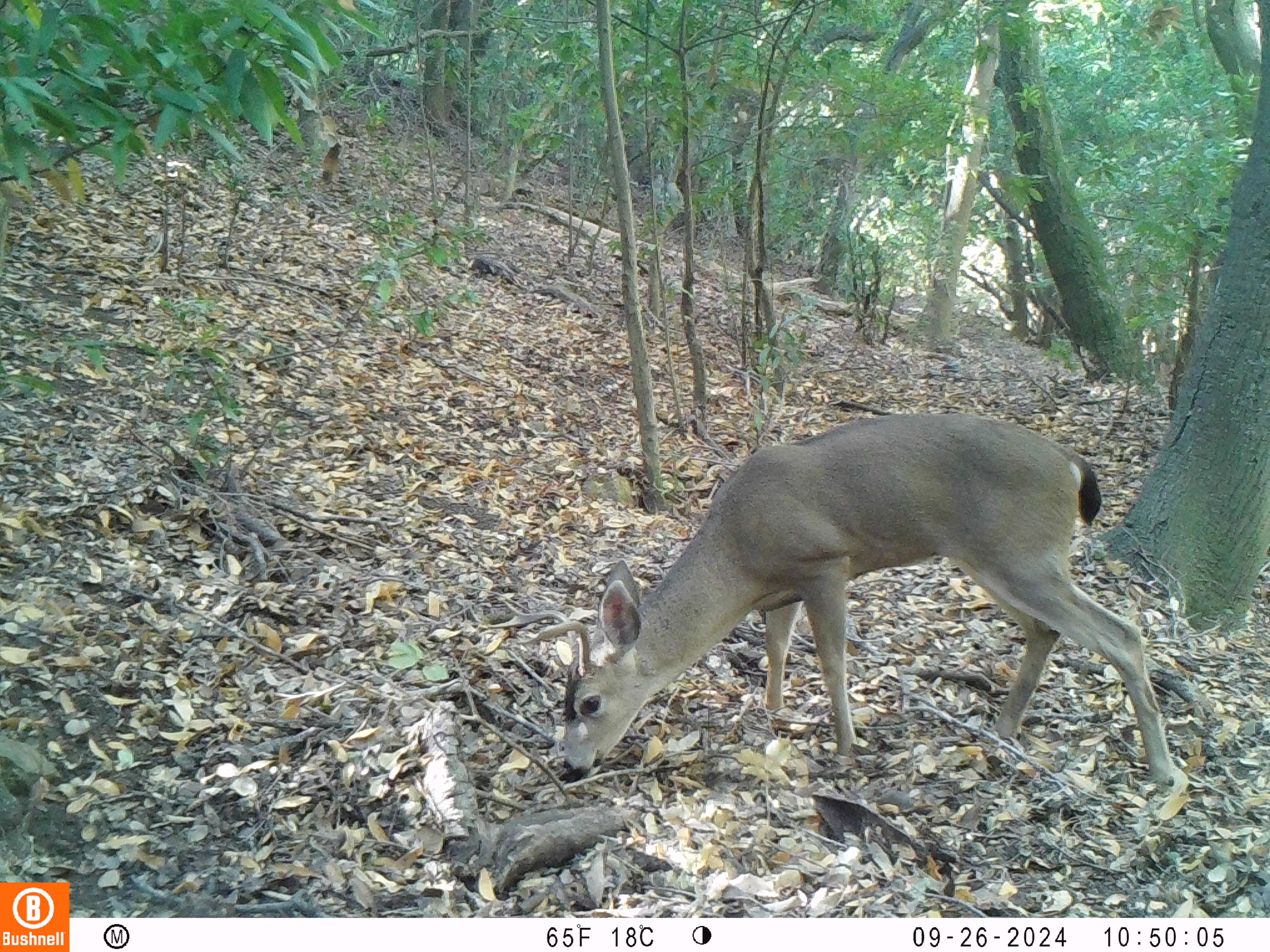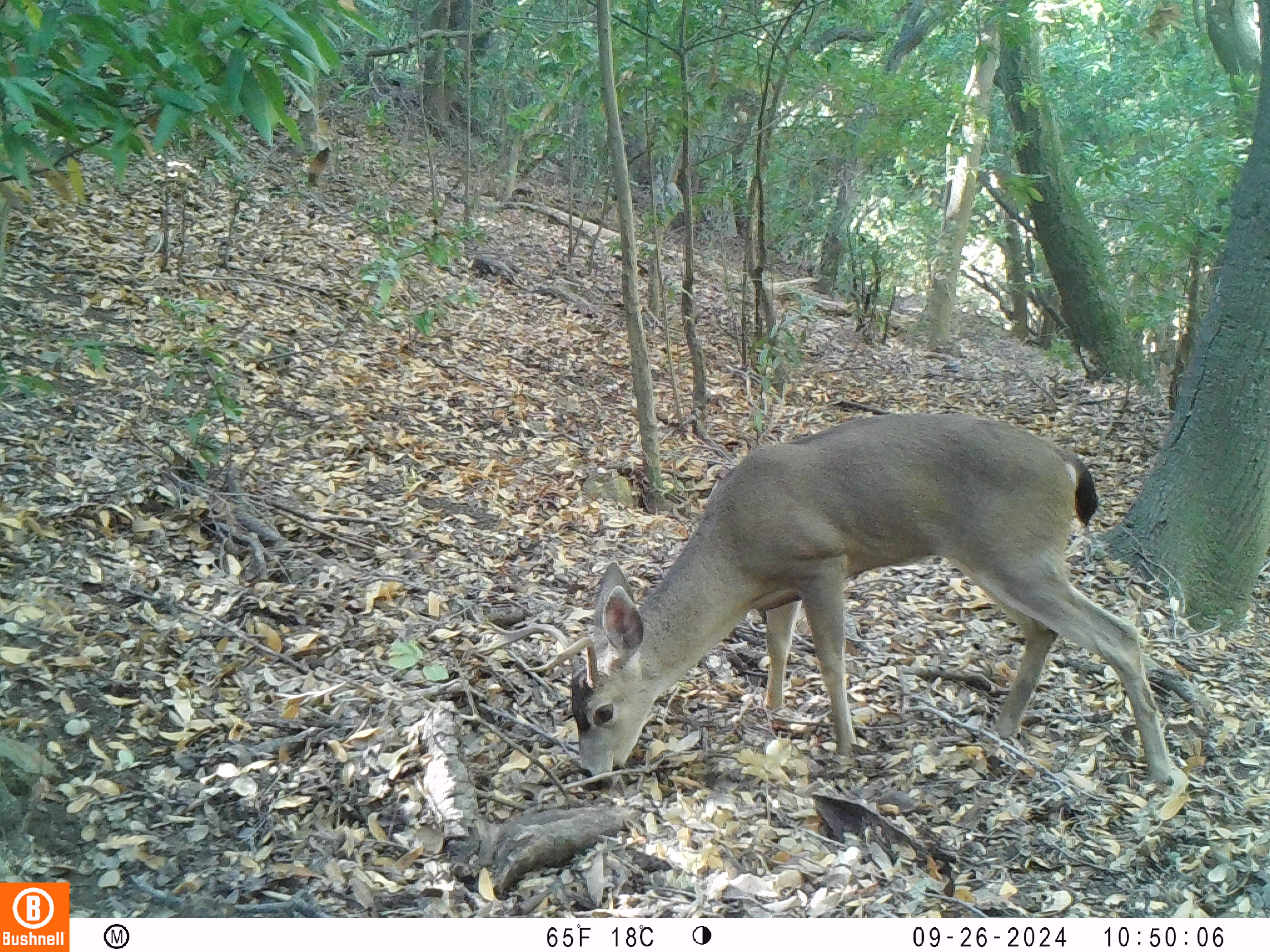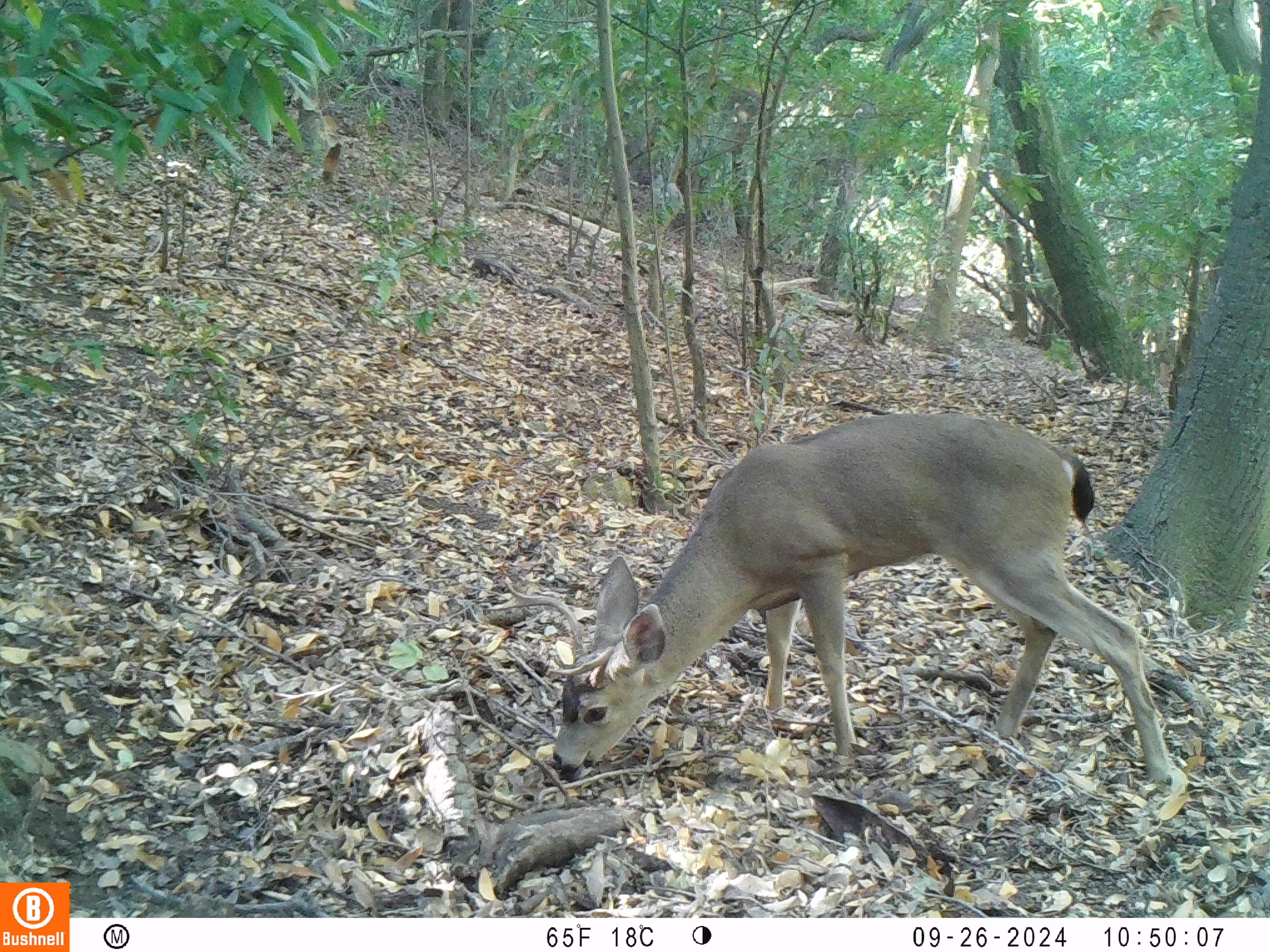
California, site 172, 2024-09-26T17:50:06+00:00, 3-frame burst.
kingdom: Animalia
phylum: Chordata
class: Mammalia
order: Artiodactyla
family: Cervidae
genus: Odocoileus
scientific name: Odocoileus hemionus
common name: mule deer